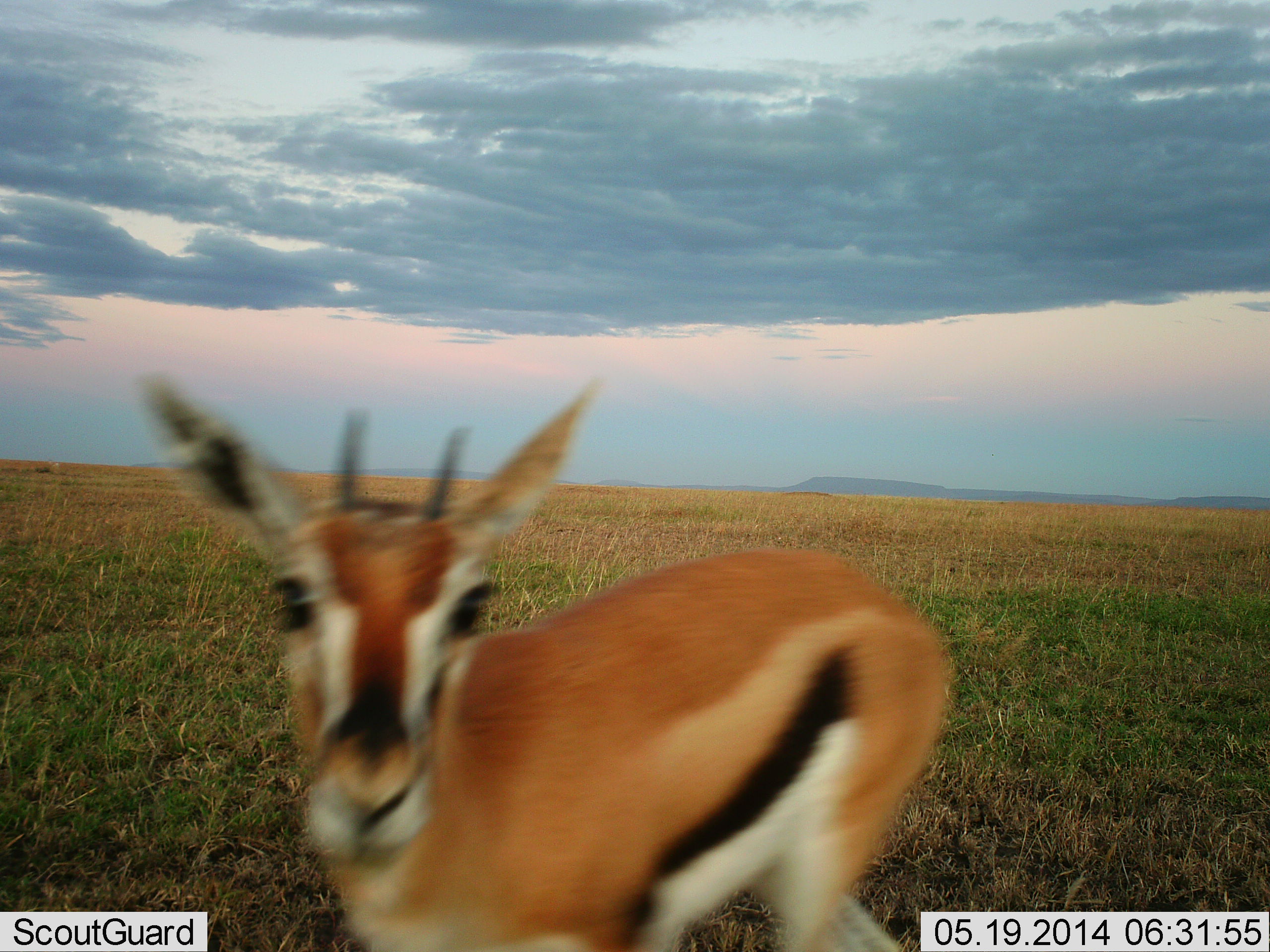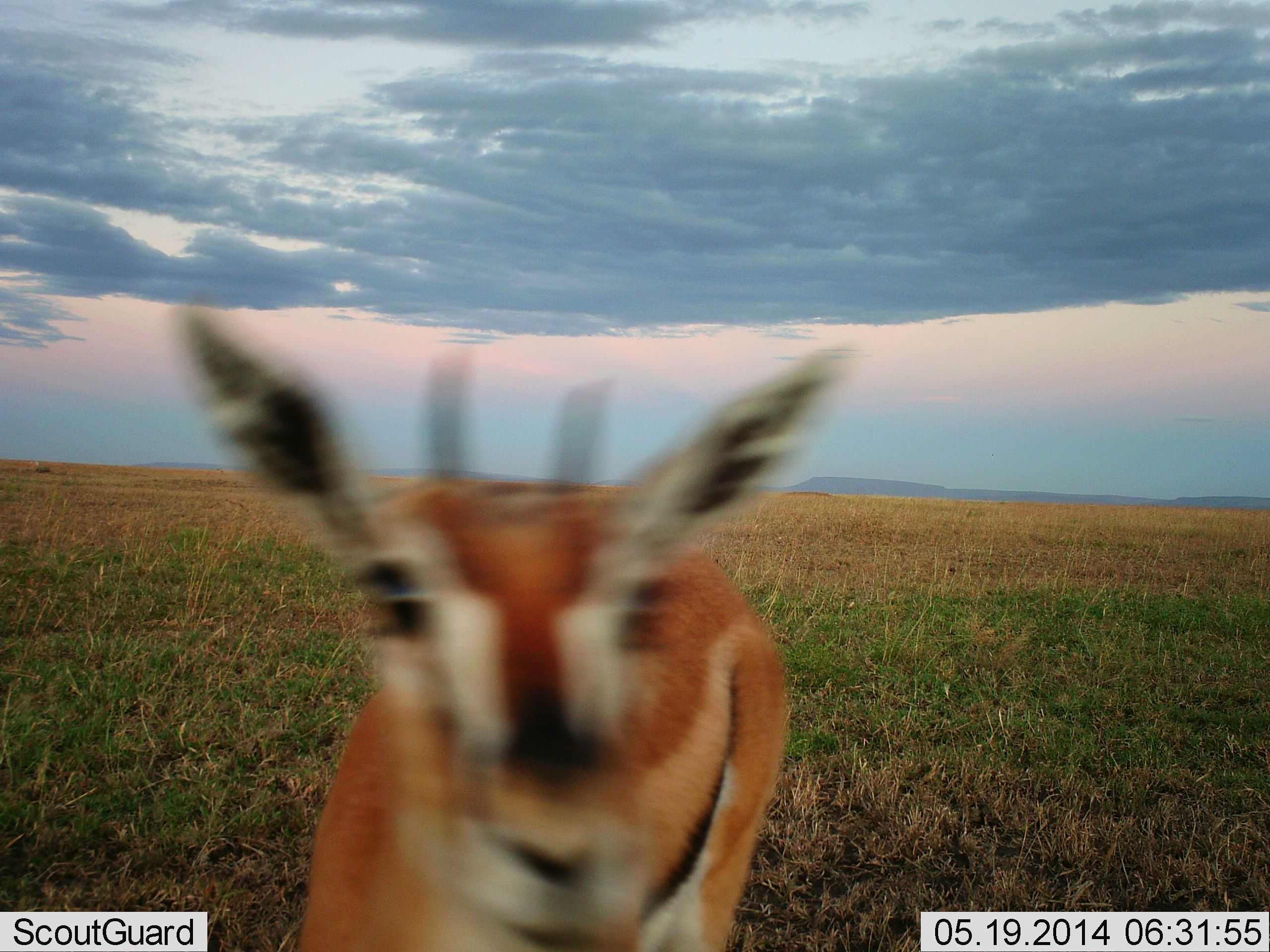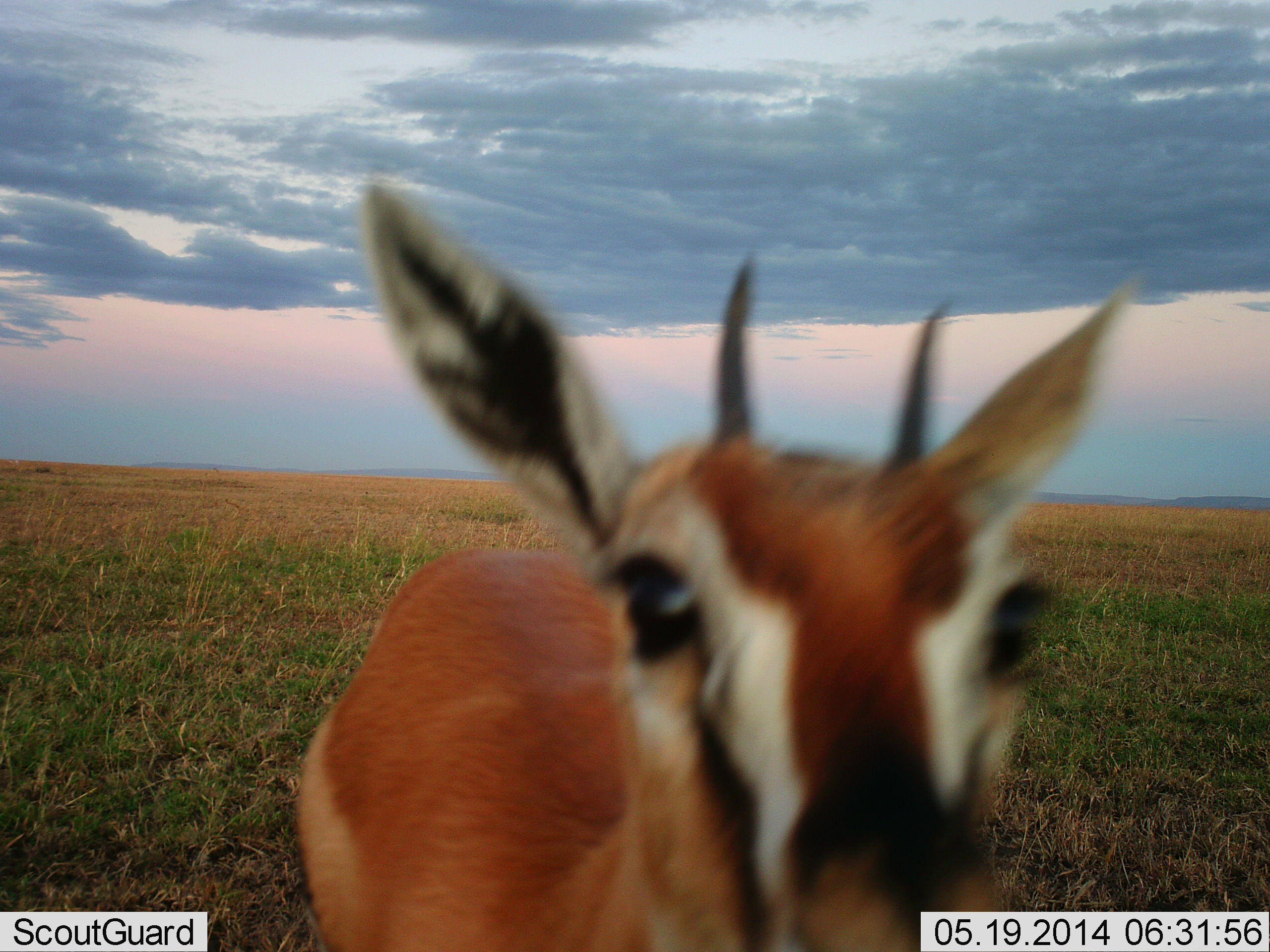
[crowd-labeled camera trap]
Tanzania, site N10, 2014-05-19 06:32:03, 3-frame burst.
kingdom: Animalia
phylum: Chordata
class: Mammalia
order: Artiodactyla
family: Bovidae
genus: Eudorcas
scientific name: Eudorcas thomsonii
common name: thomson's gazelle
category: gazellethomsons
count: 1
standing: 70%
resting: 0%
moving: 20%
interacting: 10%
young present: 0%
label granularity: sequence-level